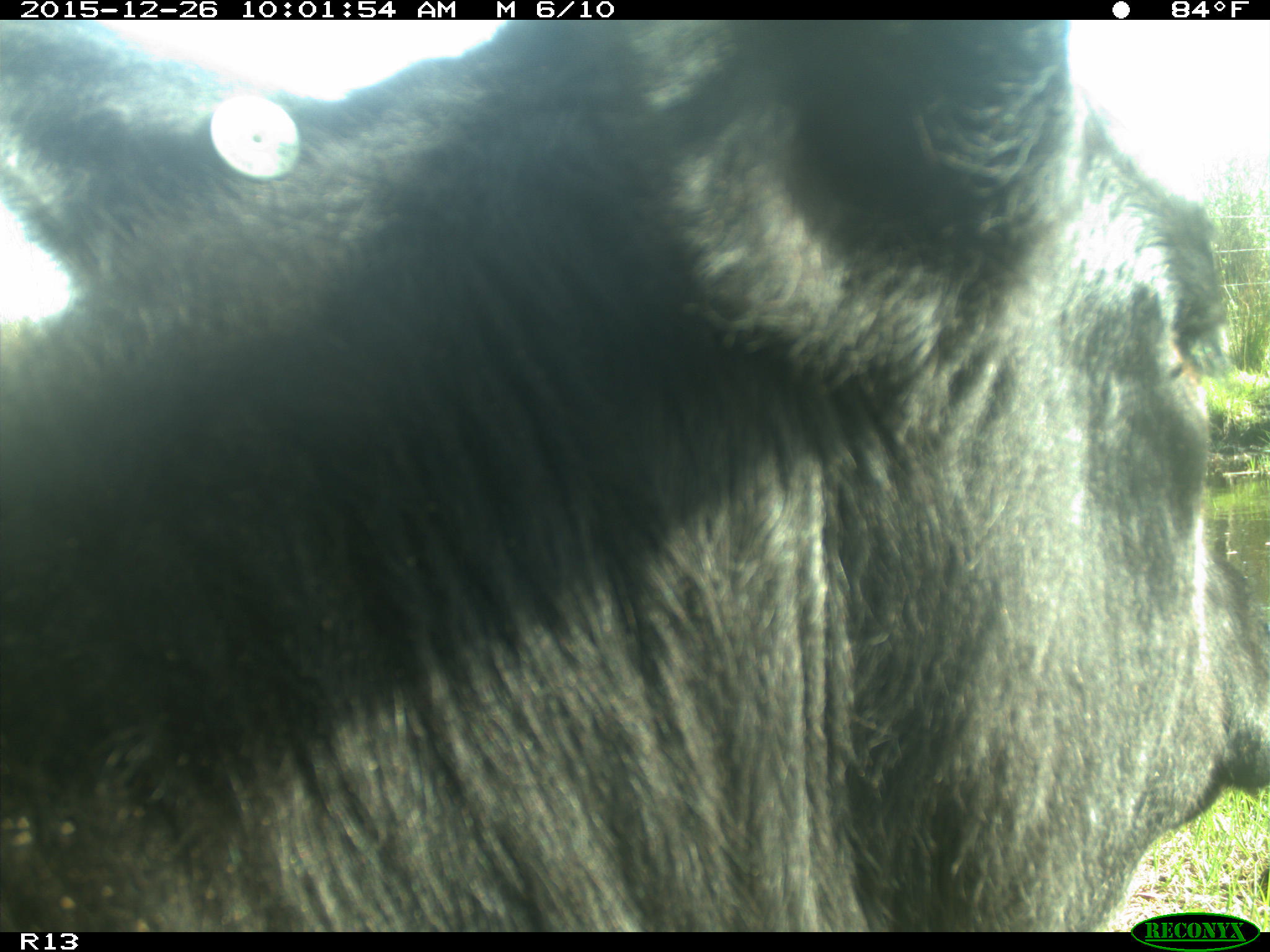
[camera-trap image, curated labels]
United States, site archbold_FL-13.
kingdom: Animalia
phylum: Chordata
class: Mammalia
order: Artiodactyla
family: Bovidae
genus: Bos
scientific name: Bos taurus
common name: domestic cow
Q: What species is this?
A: Bos taurus (domestic cow).